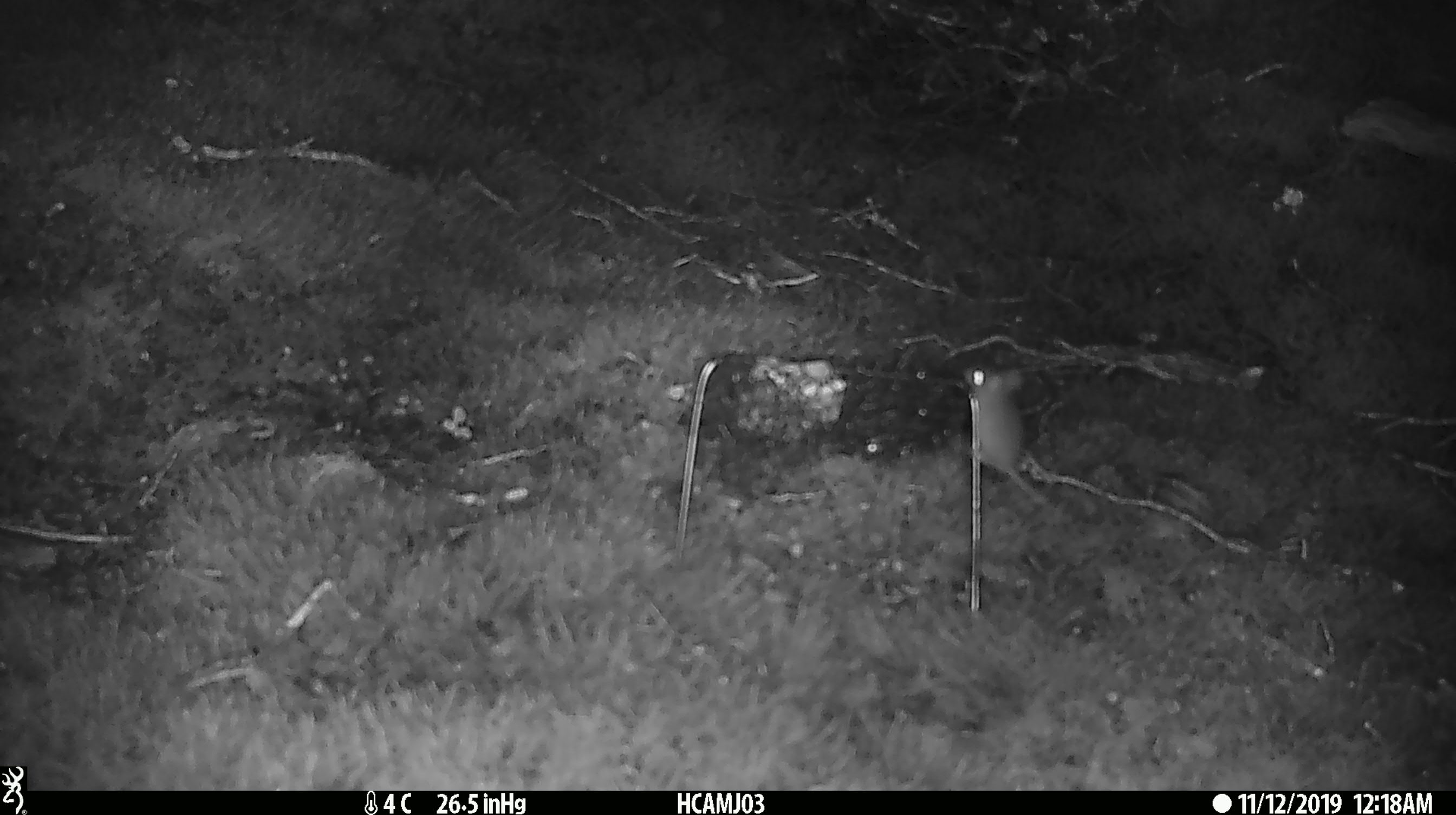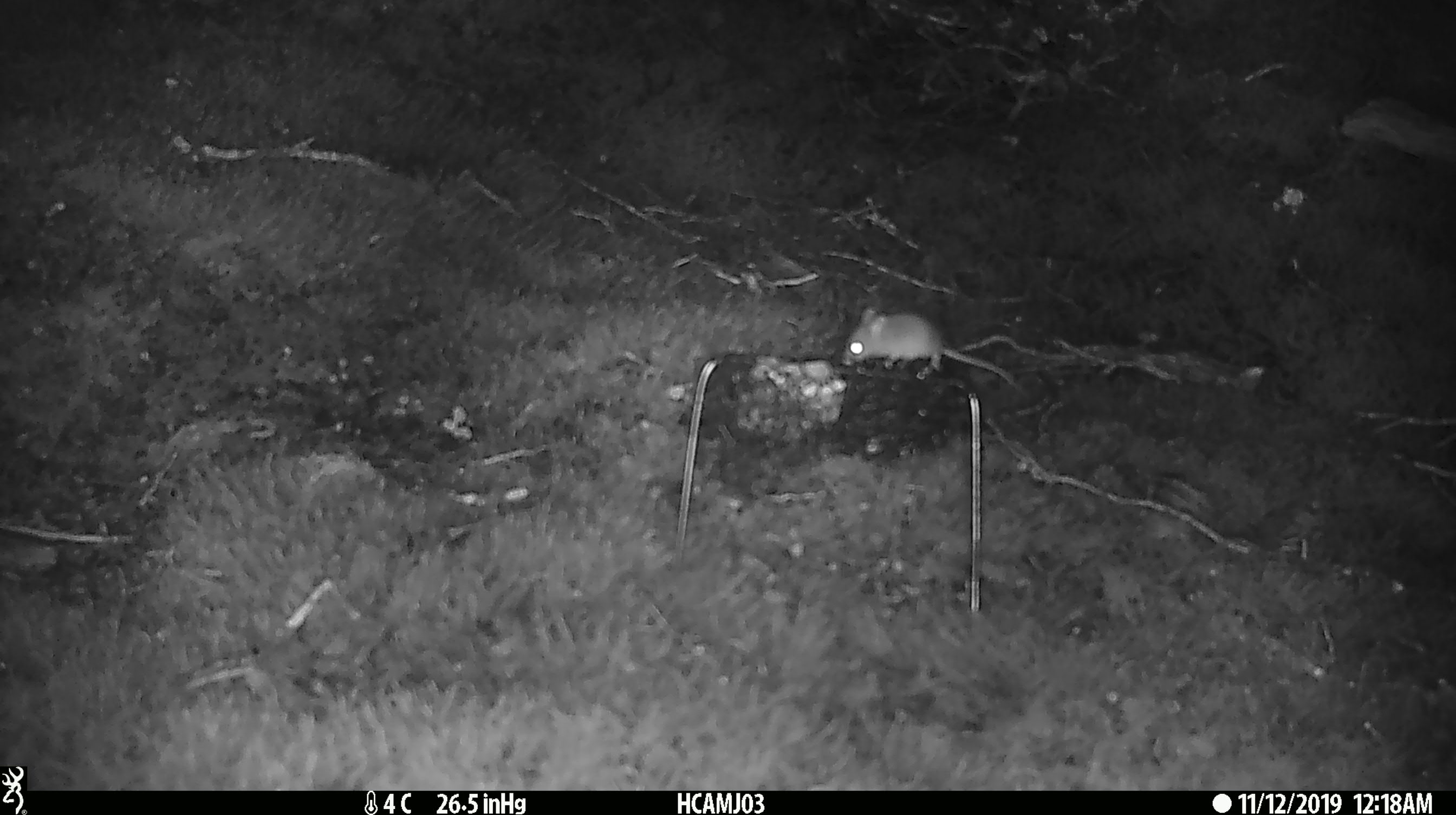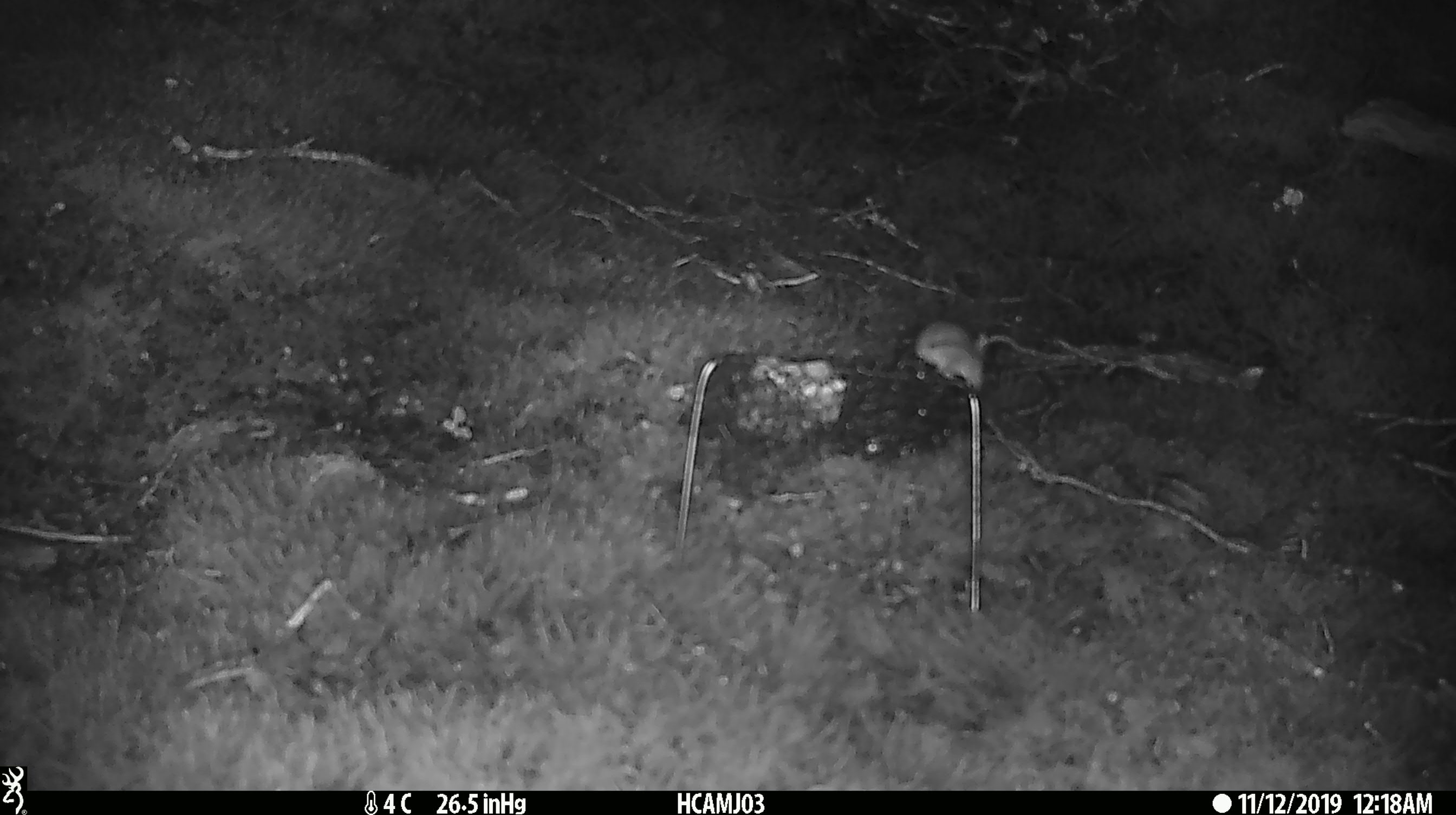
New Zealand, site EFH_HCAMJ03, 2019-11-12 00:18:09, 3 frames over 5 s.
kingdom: Animalia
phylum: Chordata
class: Mammalia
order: Rodentia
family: Muridae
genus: Mus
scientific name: Mus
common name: mouse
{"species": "mouse (Mus)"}